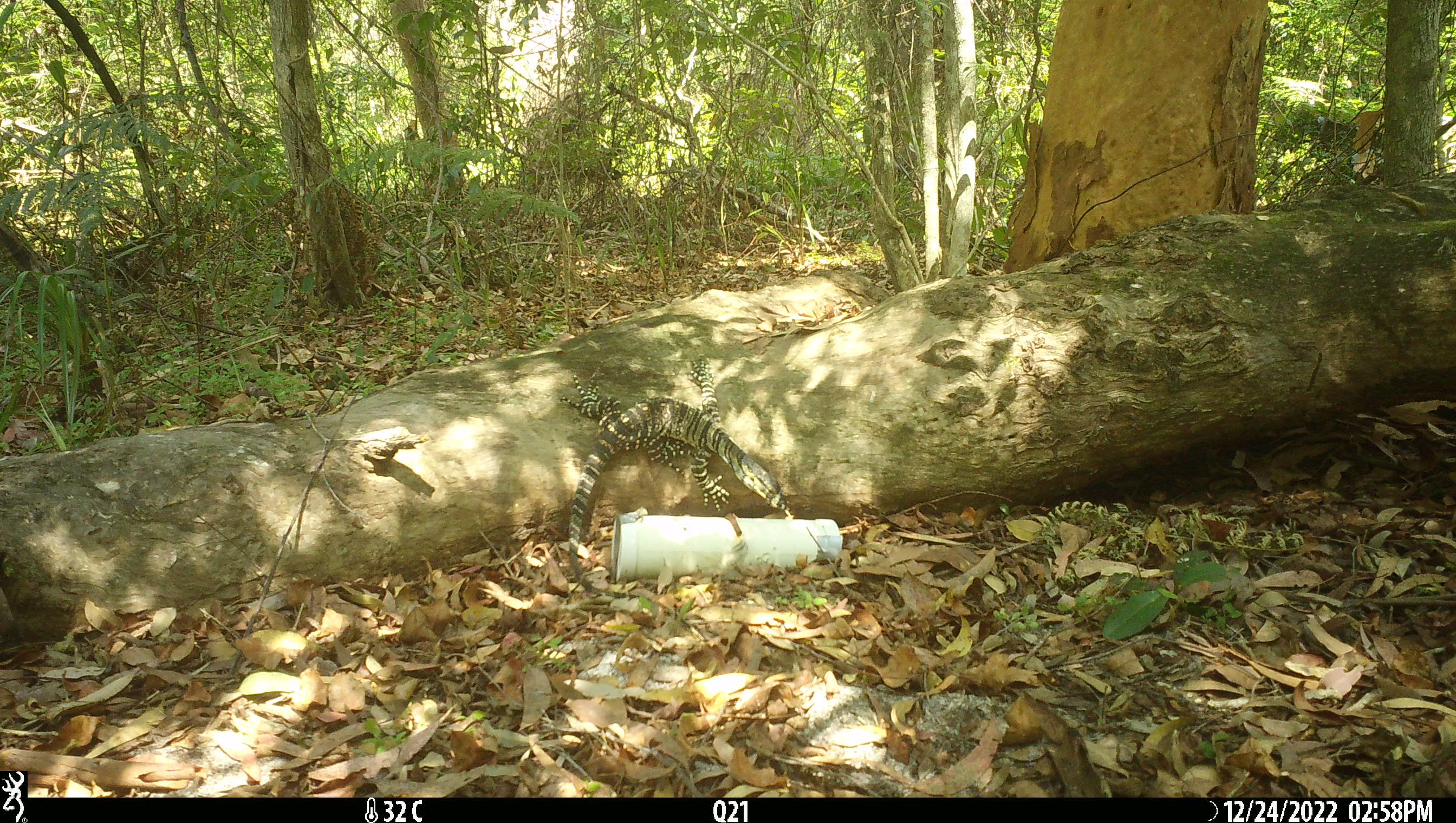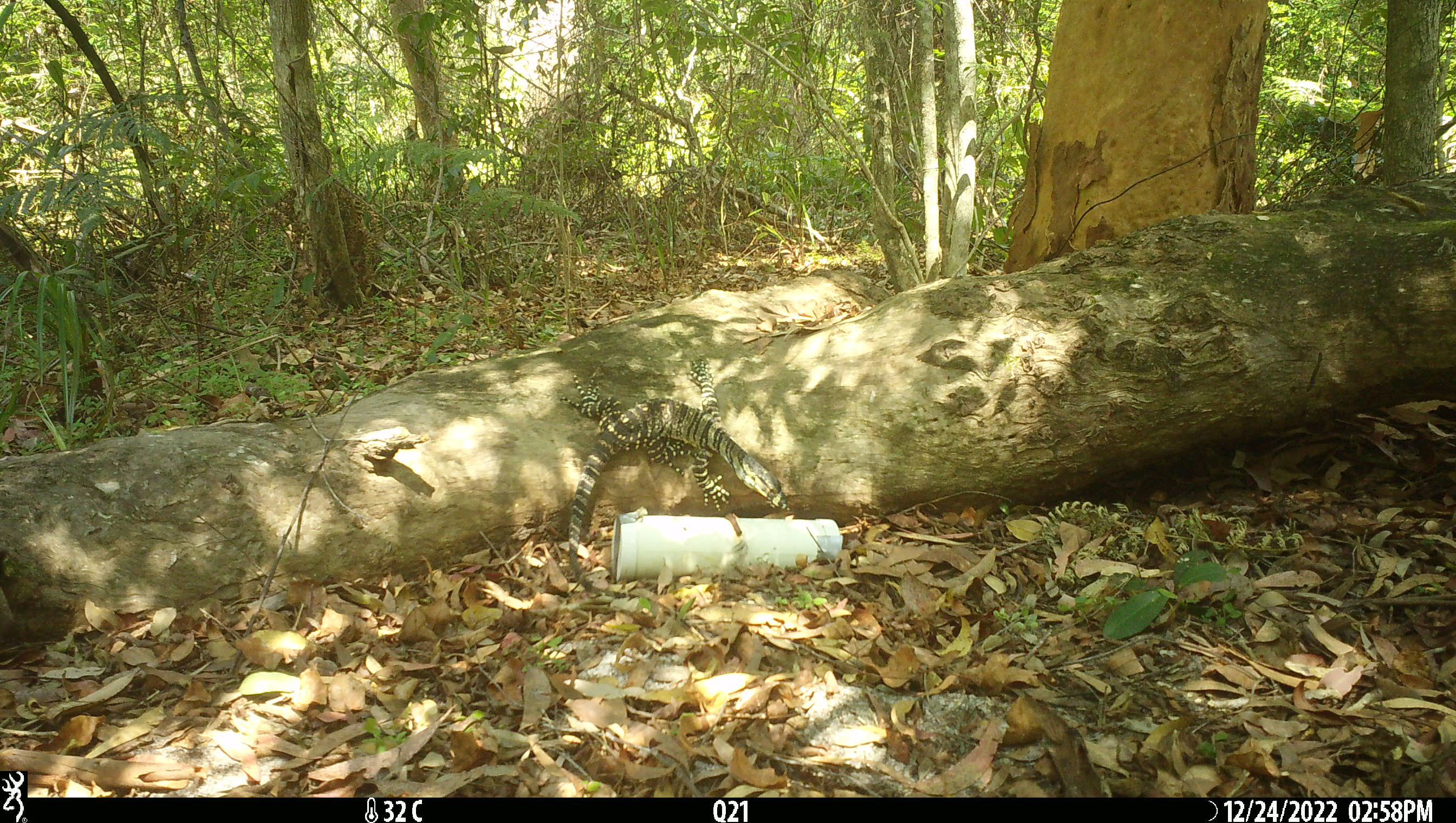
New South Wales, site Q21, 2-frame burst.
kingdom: Animalia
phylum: Chordata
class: Reptilia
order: Squamata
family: Varanidae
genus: Varanus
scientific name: Varanus varius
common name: lace monitor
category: goanna